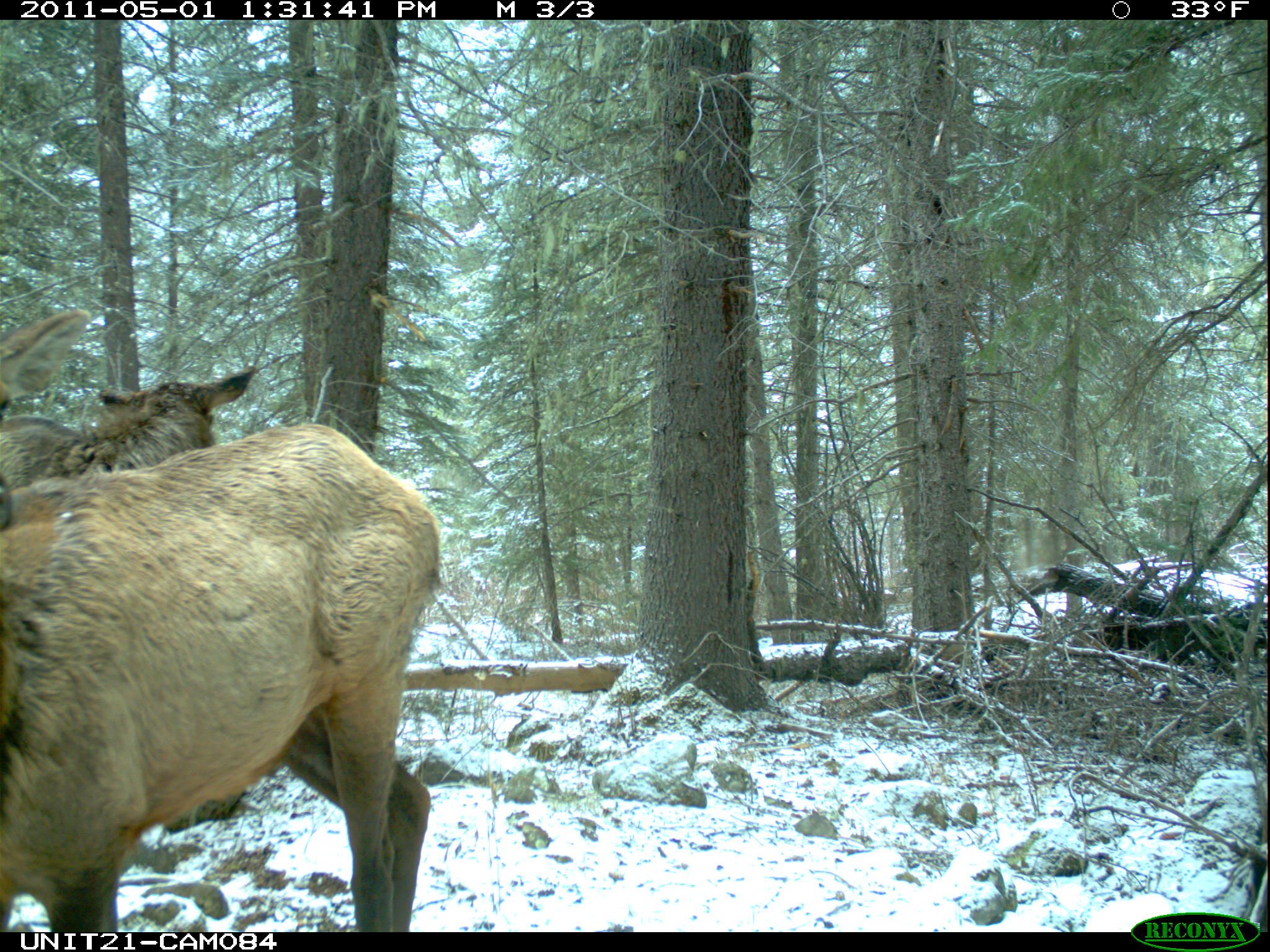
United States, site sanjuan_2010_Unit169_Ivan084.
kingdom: Animalia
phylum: Chordata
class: Mammalia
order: Artiodactyla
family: Cervidae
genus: Cervus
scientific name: Cervus elaphus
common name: red deer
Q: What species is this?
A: Cervus elaphus (red deer).